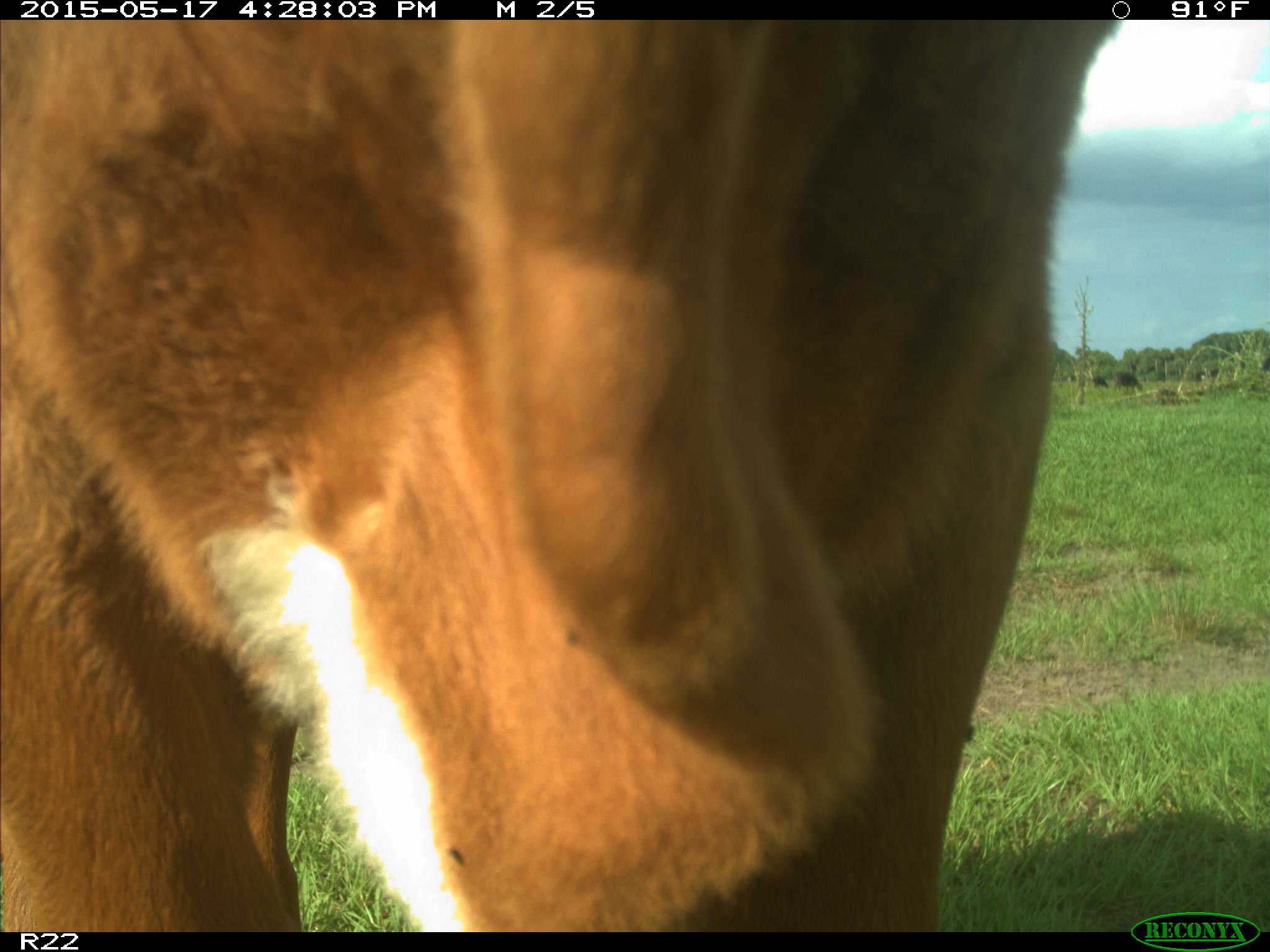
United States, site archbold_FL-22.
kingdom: Animalia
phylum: Chordata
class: Mammalia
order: Artiodactyla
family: Bovidae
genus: Bos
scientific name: Bos taurus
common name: domestic cow